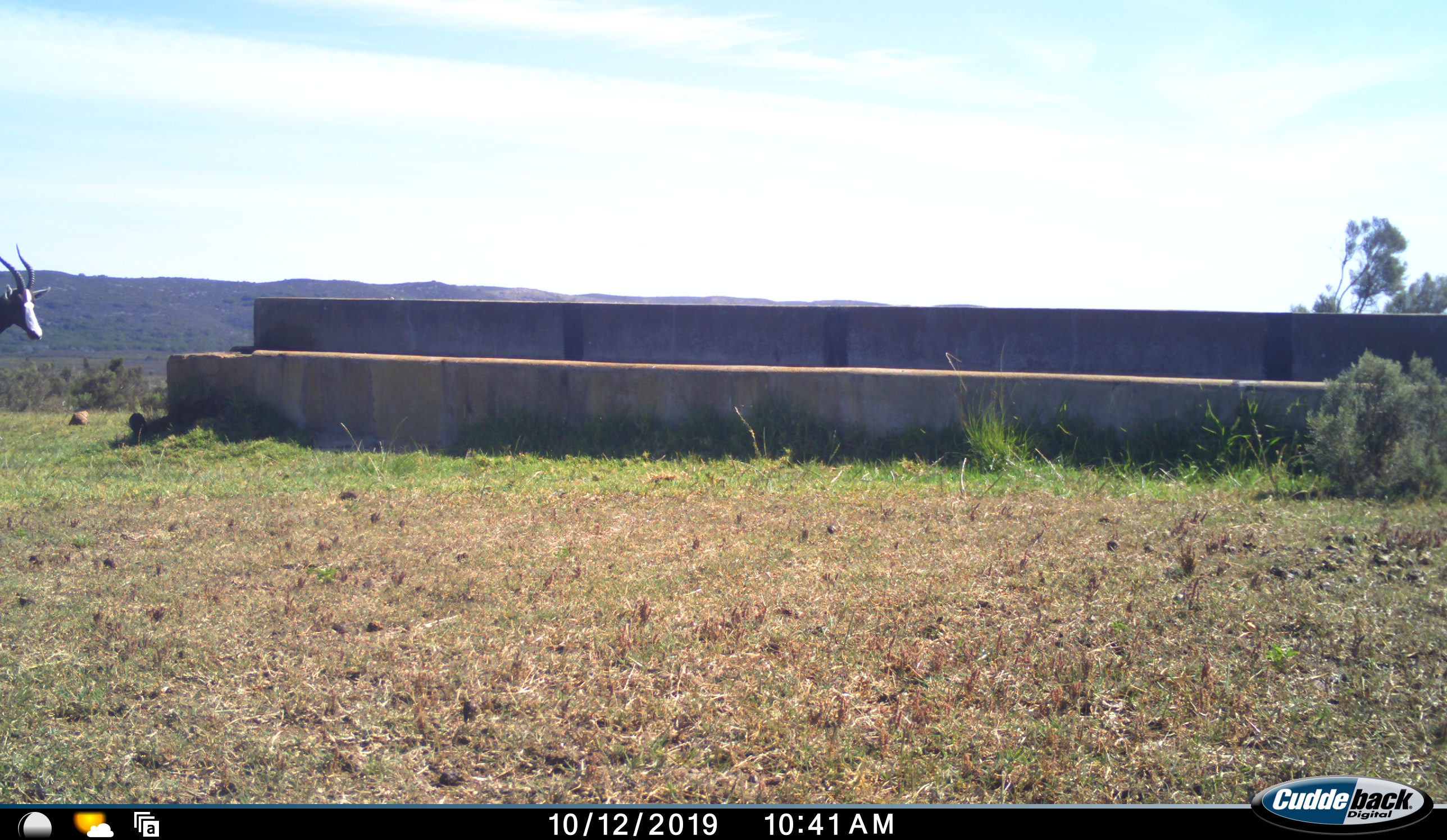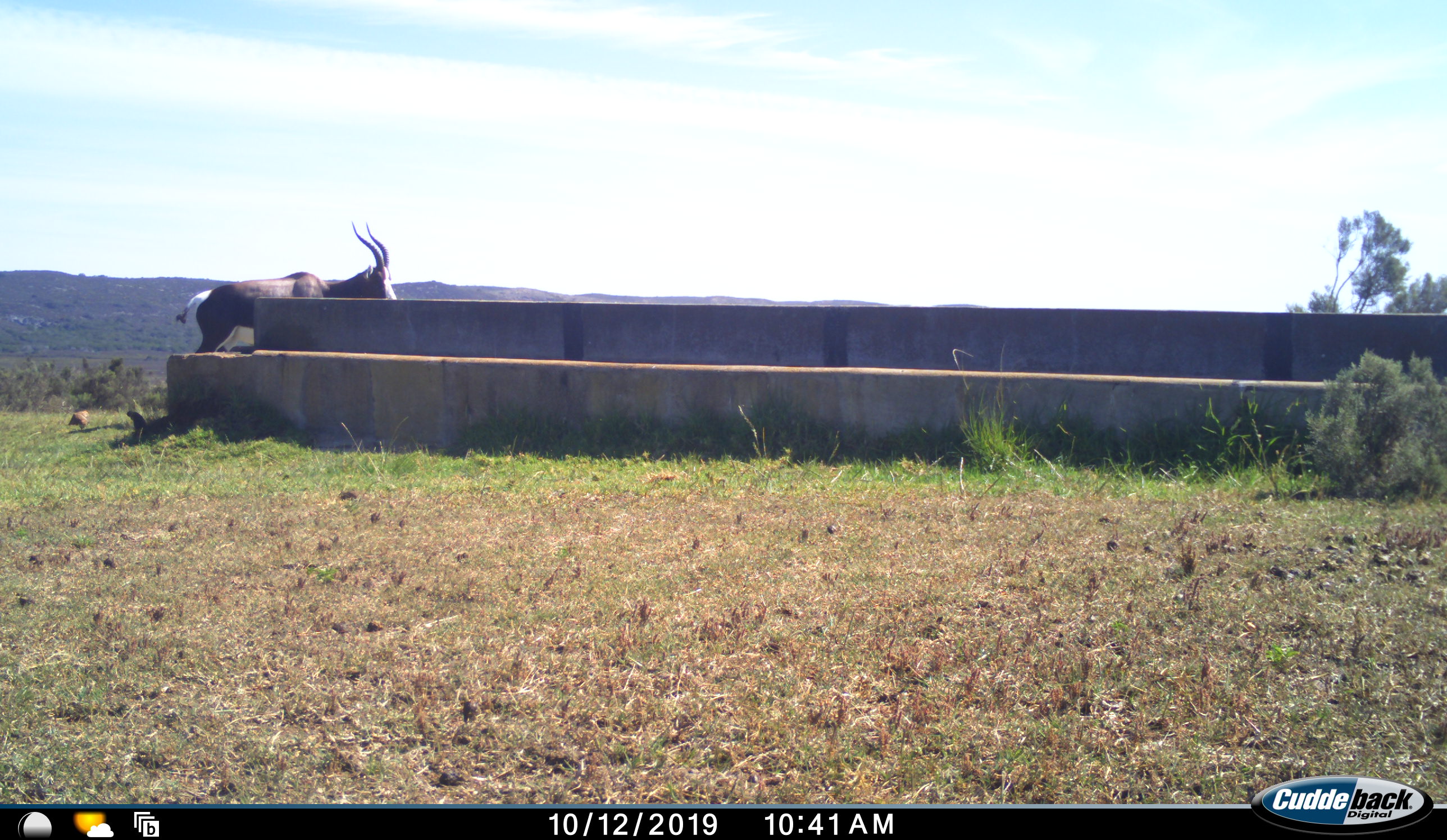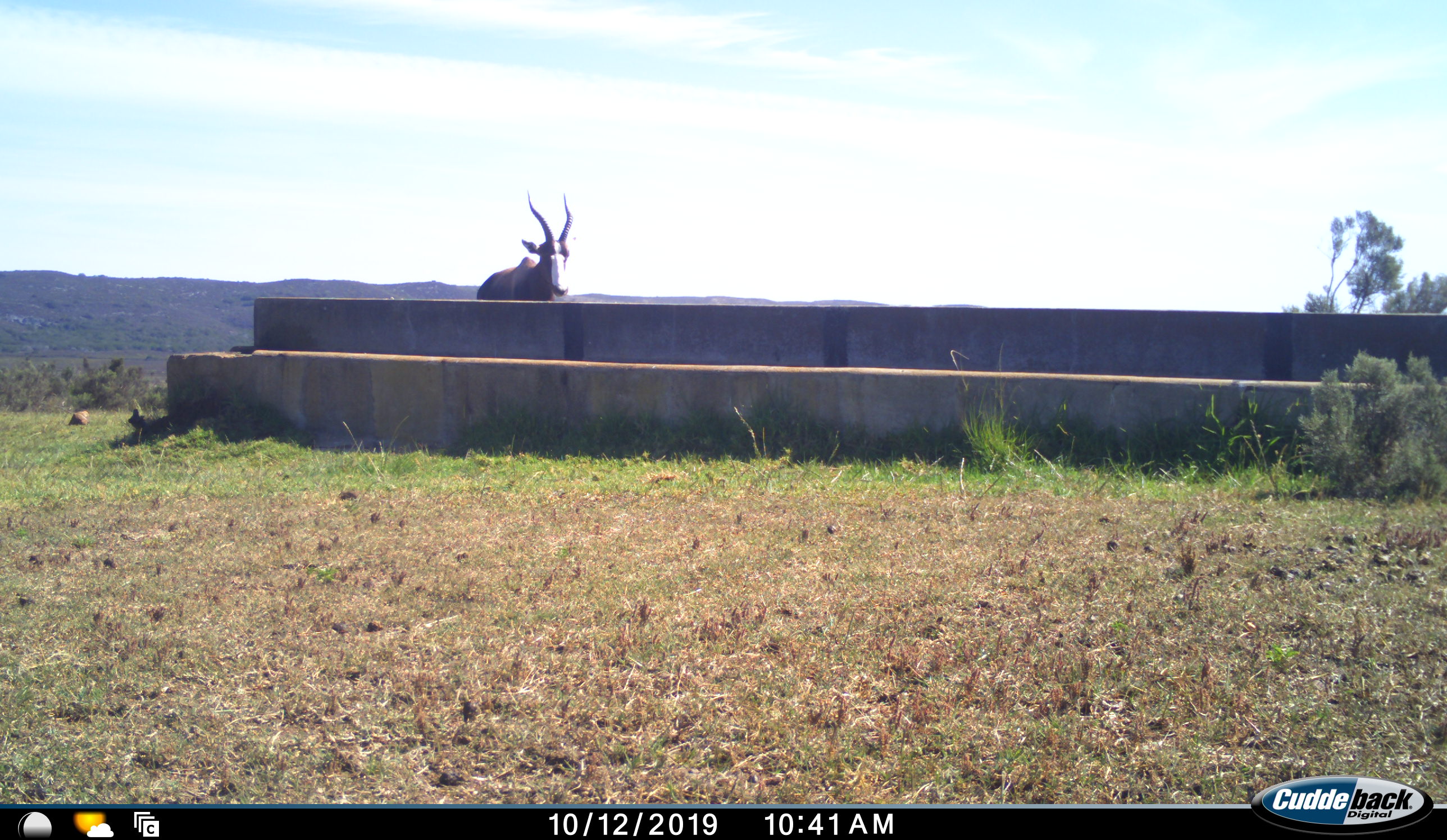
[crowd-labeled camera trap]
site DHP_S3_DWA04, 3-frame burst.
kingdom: Animalia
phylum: Chordata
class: Mammalia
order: Artiodactyla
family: Bovidae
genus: Damaliscus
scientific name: Damaliscus pygargus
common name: bontebok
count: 1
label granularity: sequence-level